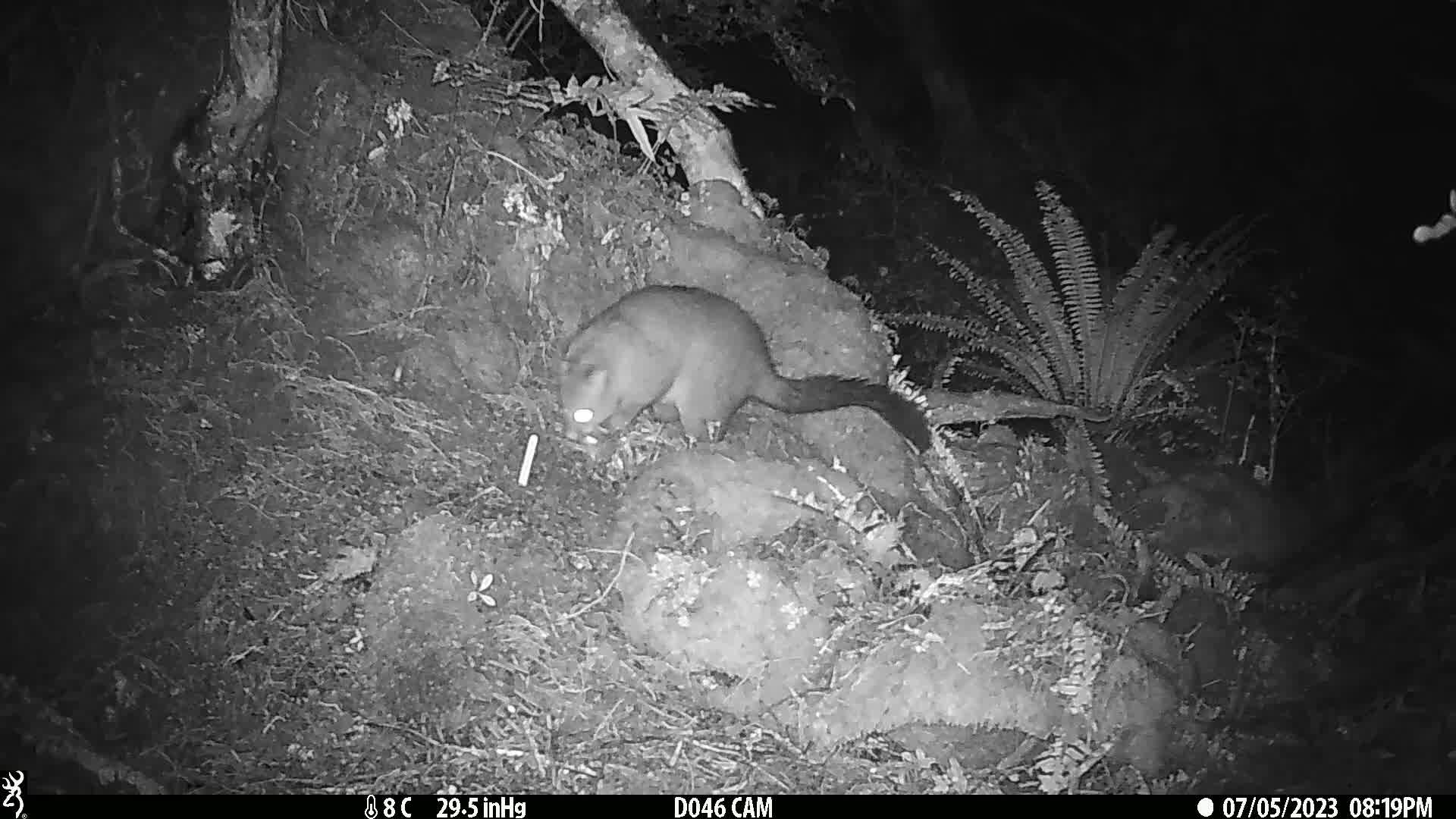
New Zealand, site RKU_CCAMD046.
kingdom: Animalia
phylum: Chordata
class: Mammalia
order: Diprotodontia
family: Phalangeridae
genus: Trichosurus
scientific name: Trichosurus vulpecula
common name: common brushtail possum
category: possum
Possum (common brushtail possum) (Trichosurus vulpecula).